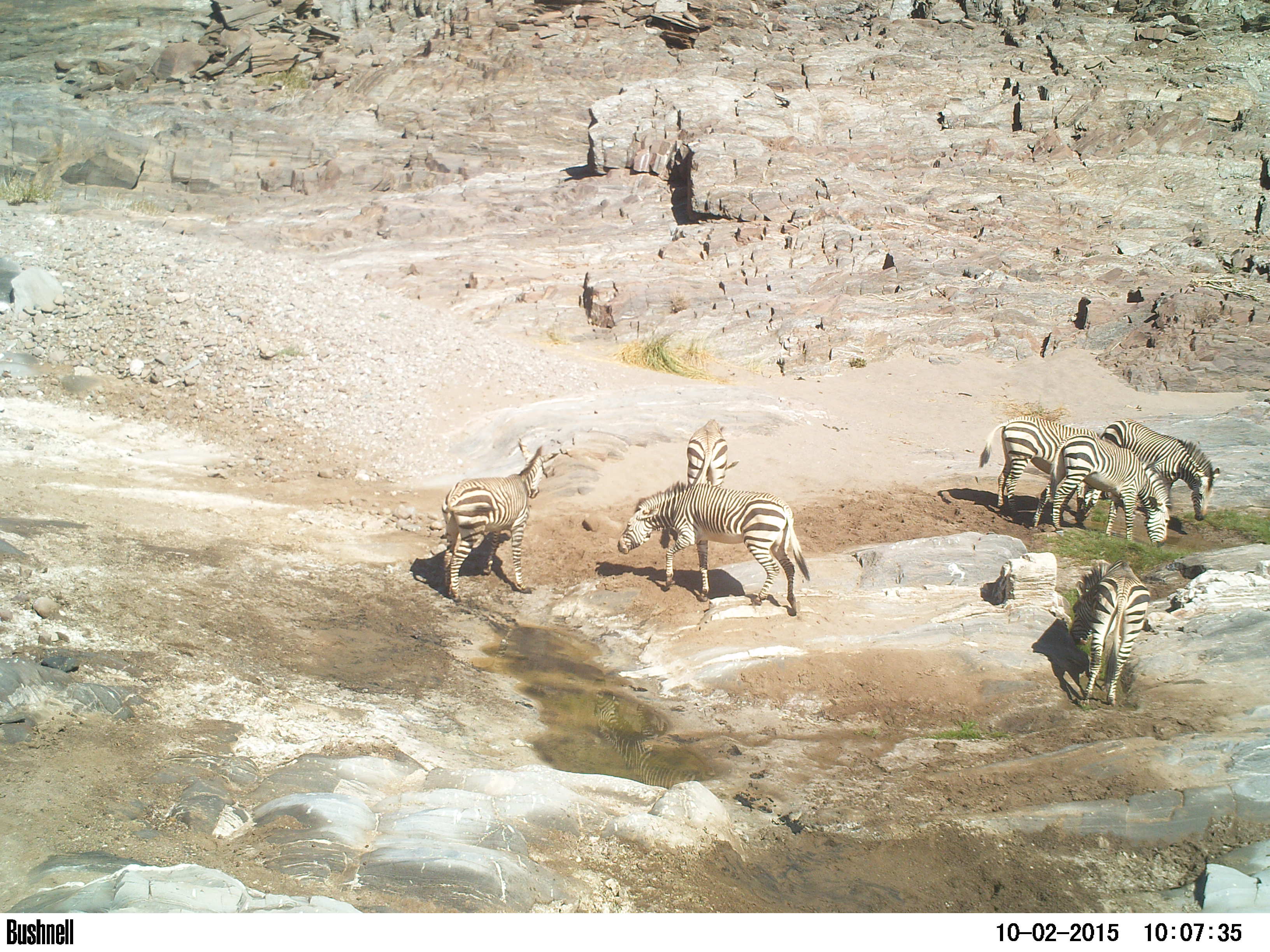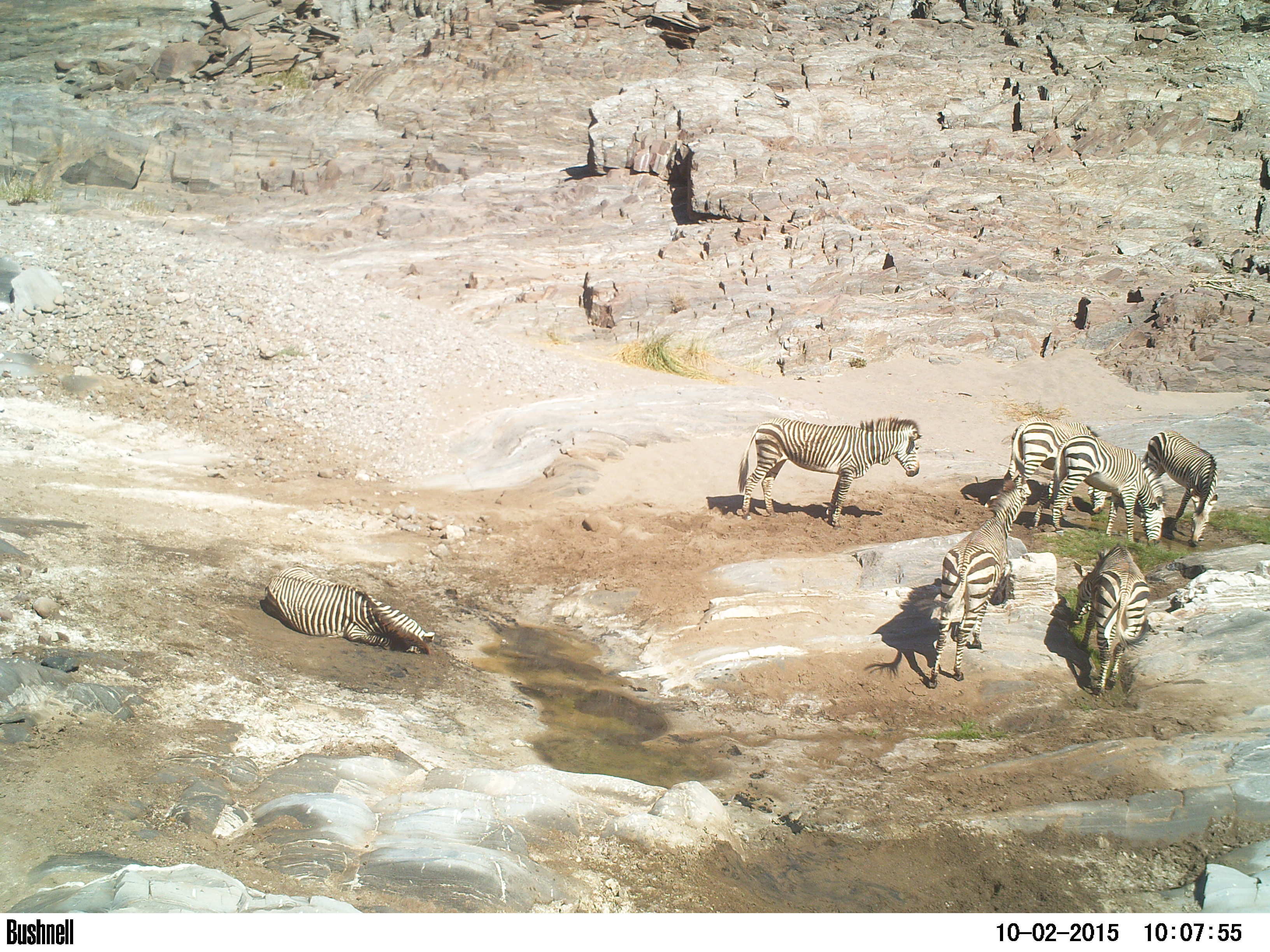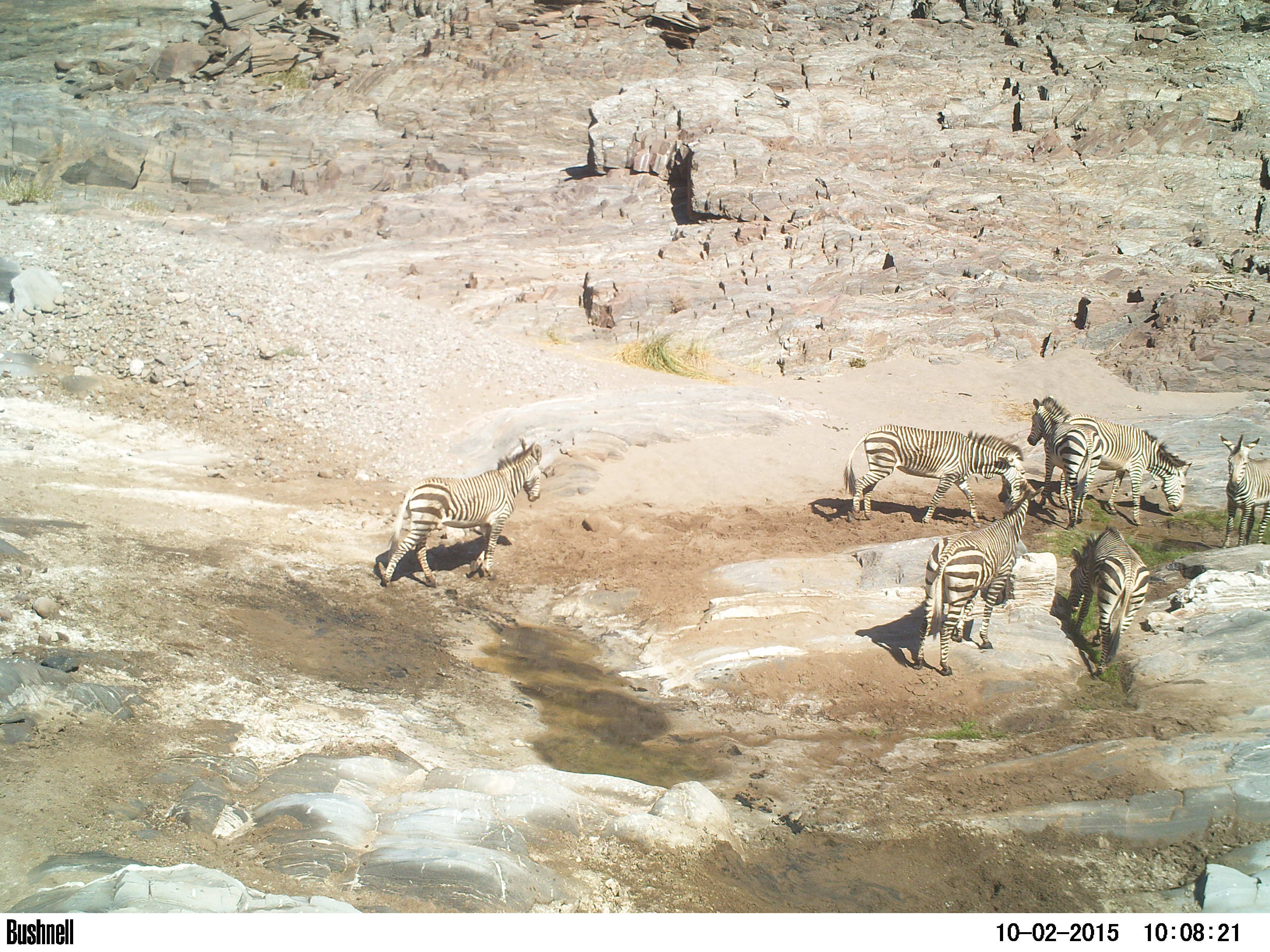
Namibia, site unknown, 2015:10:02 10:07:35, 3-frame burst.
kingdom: Animalia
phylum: Chordata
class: Mammalia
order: Perissodactyla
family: Equidae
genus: Equus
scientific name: Equus zebra hartmannae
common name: hartmann's mountain zebra